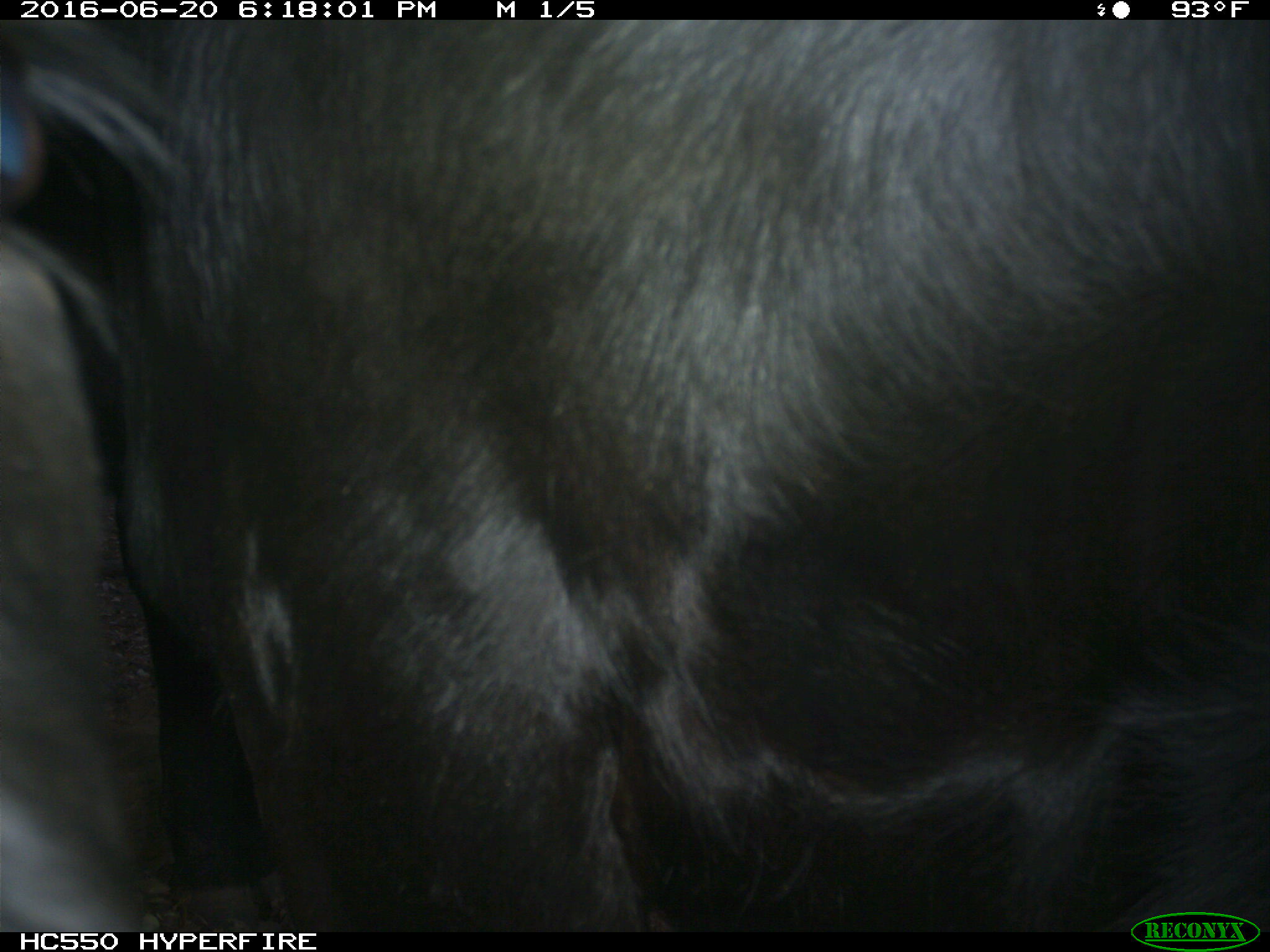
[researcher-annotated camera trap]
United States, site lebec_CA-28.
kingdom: Animalia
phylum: Chordata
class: Mammalia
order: Artiodactyla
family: Bovidae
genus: Bos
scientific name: Bos taurus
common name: domestic cow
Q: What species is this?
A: Bos taurus (domestic cow).